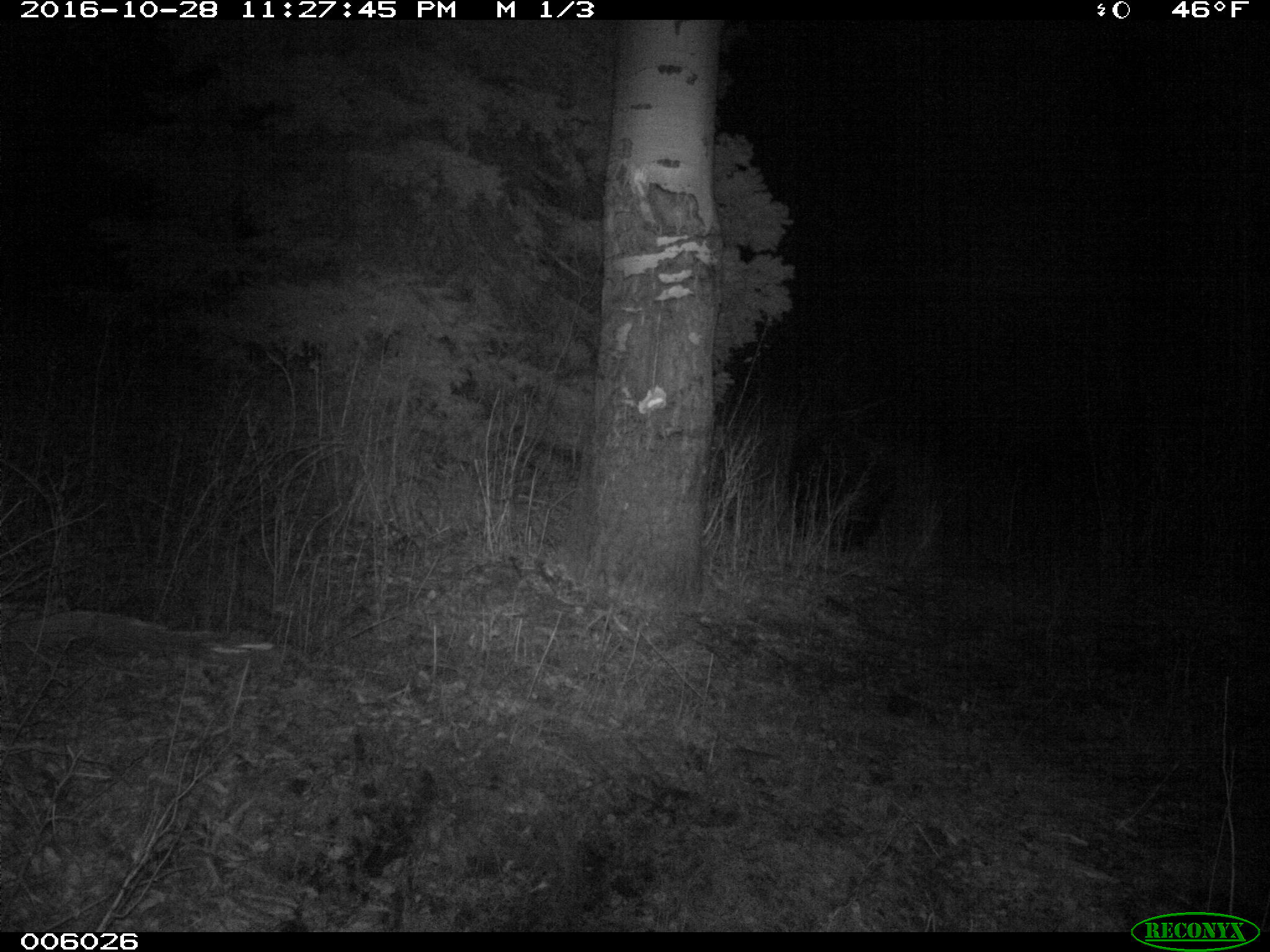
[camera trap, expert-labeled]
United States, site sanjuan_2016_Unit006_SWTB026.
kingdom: Animalia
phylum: Chordata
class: Mammalia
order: Carnivora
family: Ursidae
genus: Ursus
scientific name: Ursus americanus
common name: american black bear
Ursus americanus (american black bear).